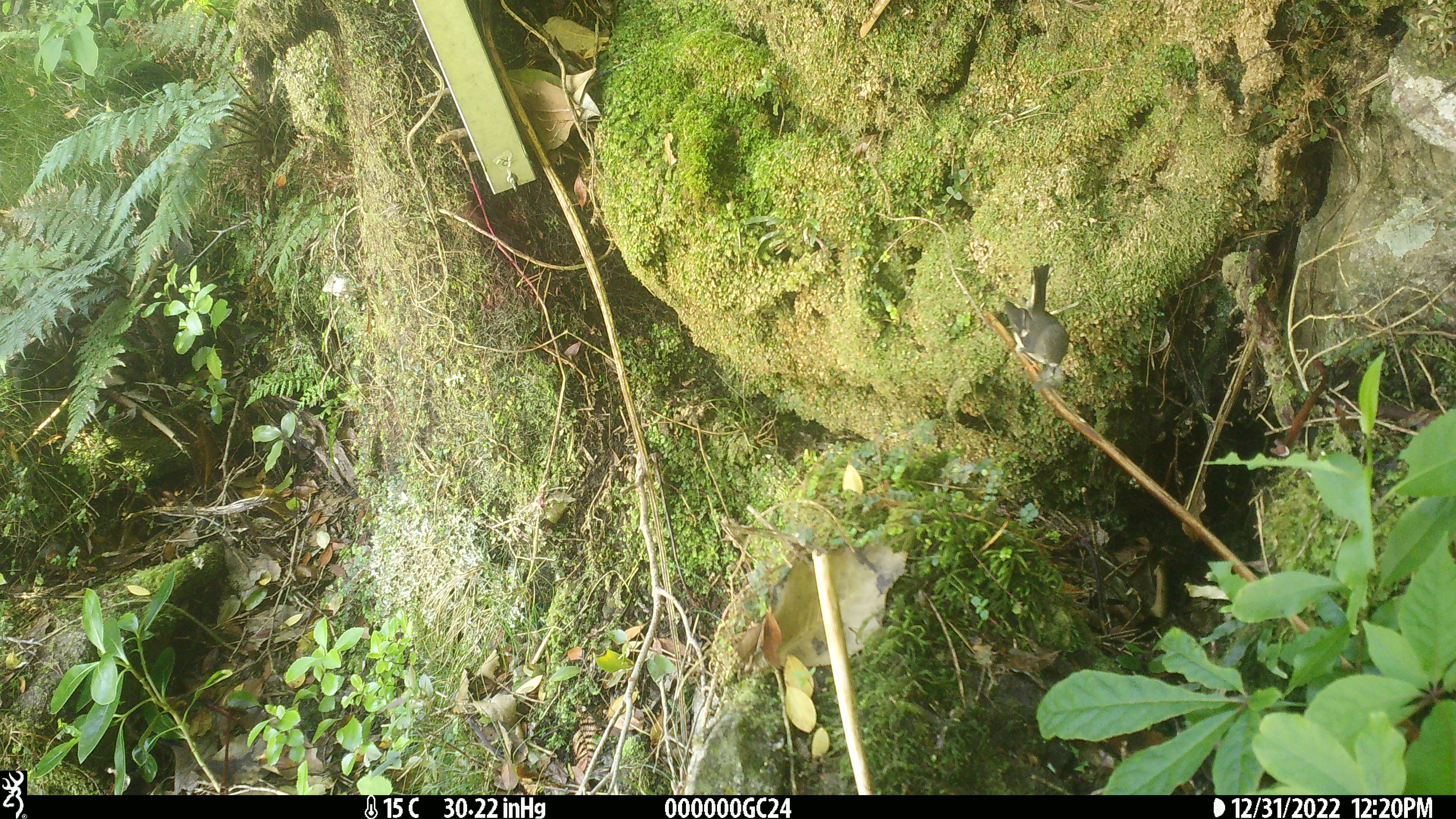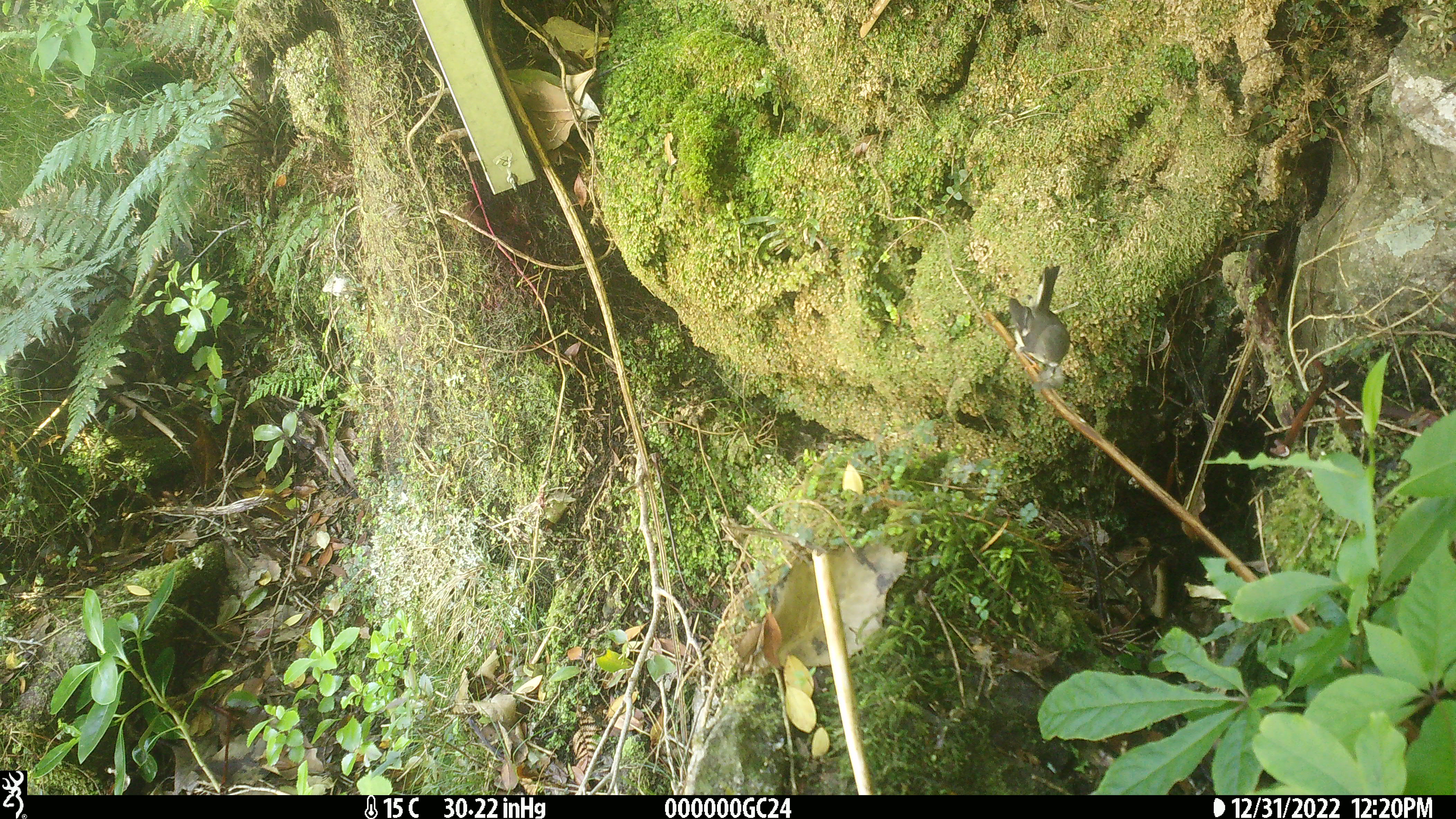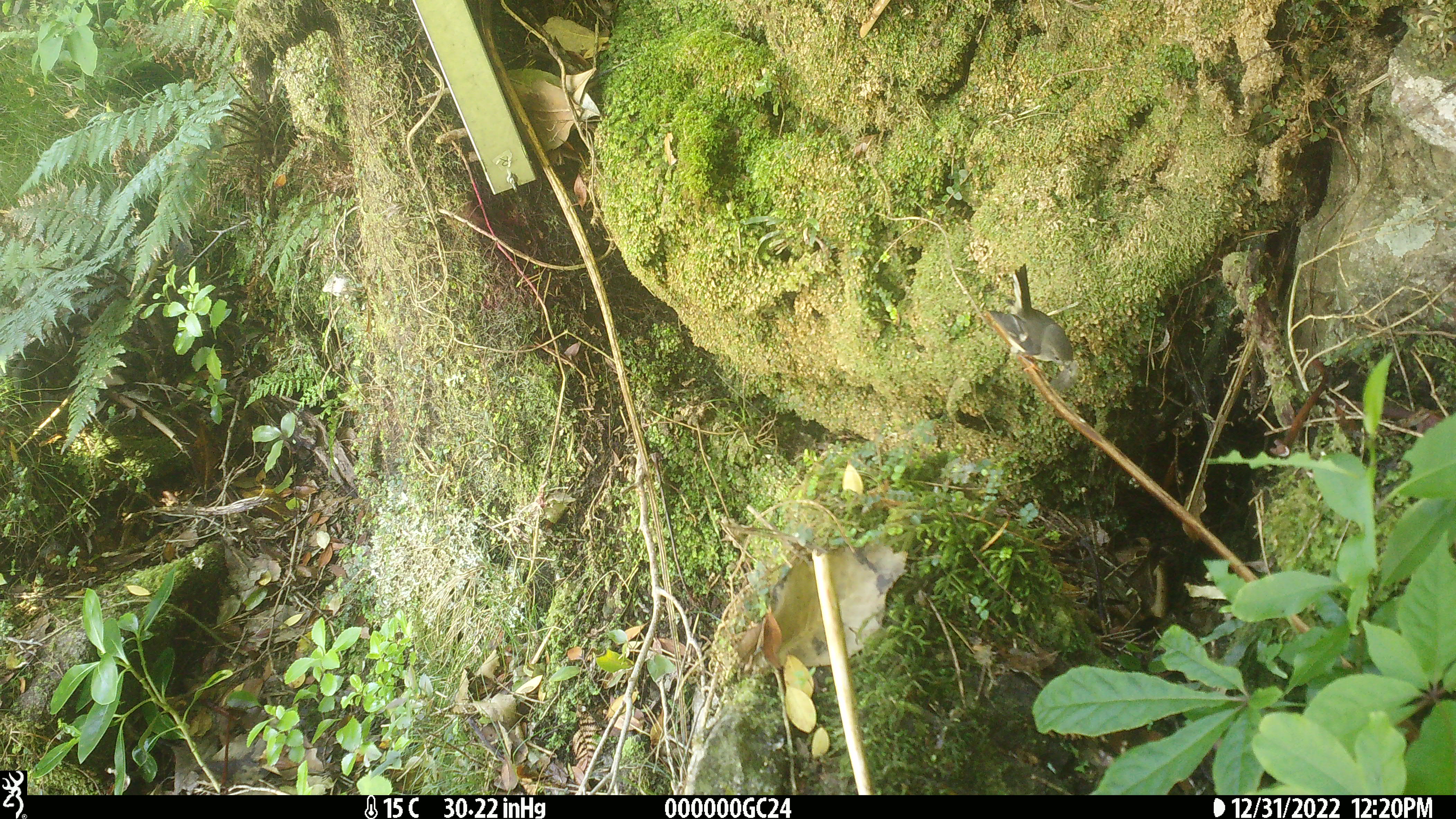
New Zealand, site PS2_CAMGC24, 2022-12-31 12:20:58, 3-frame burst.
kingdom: Animalia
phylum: Chordata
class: Aves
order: Passeriformes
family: Petroicidae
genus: Petroica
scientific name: Petroica macrocephala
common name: tomtit